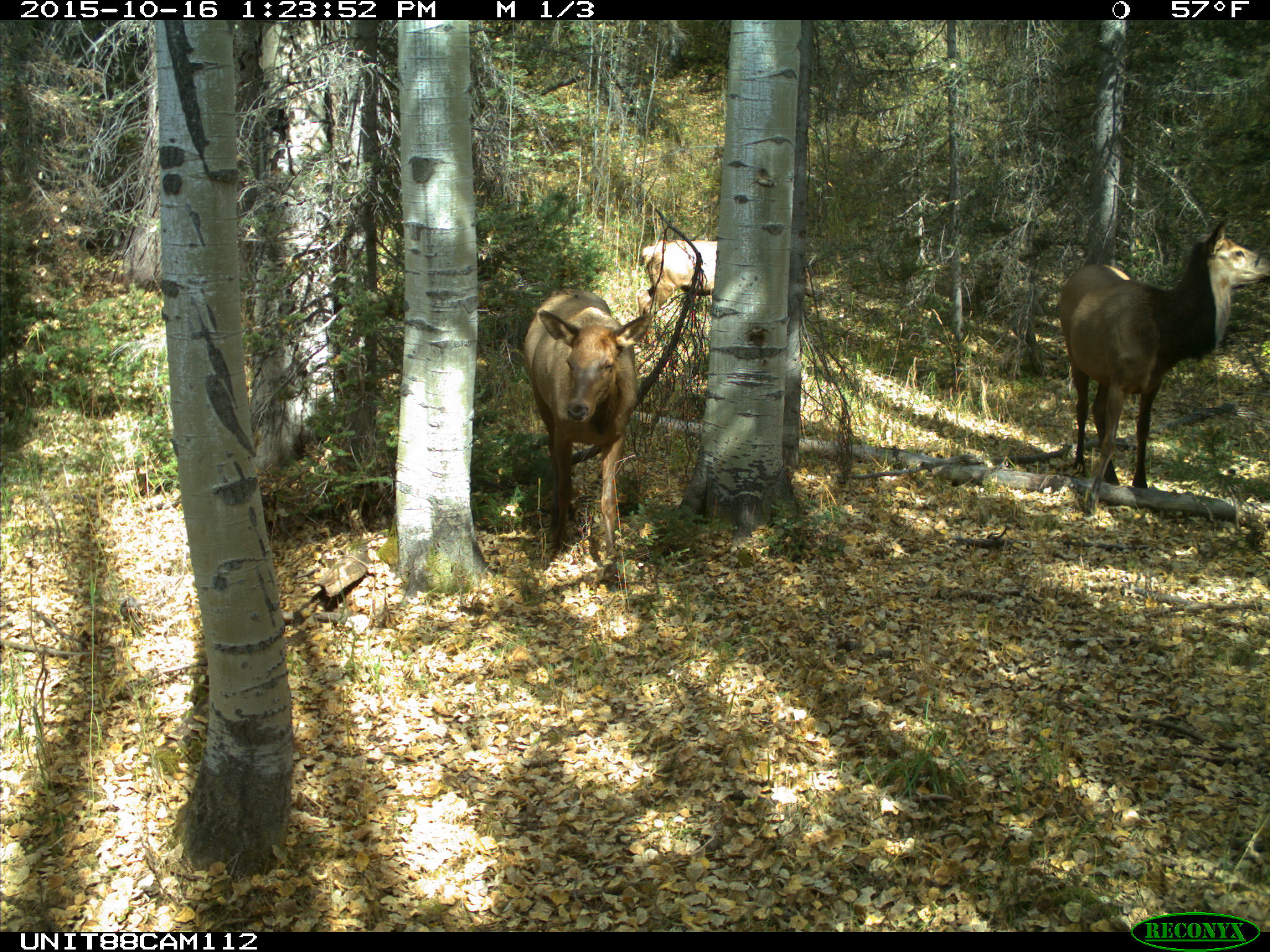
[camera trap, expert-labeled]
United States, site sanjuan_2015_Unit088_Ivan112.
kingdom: Animalia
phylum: Chordata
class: Mammalia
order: Artiodactyla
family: Cervidae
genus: Cervus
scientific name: Cervus elaphus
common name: red deer